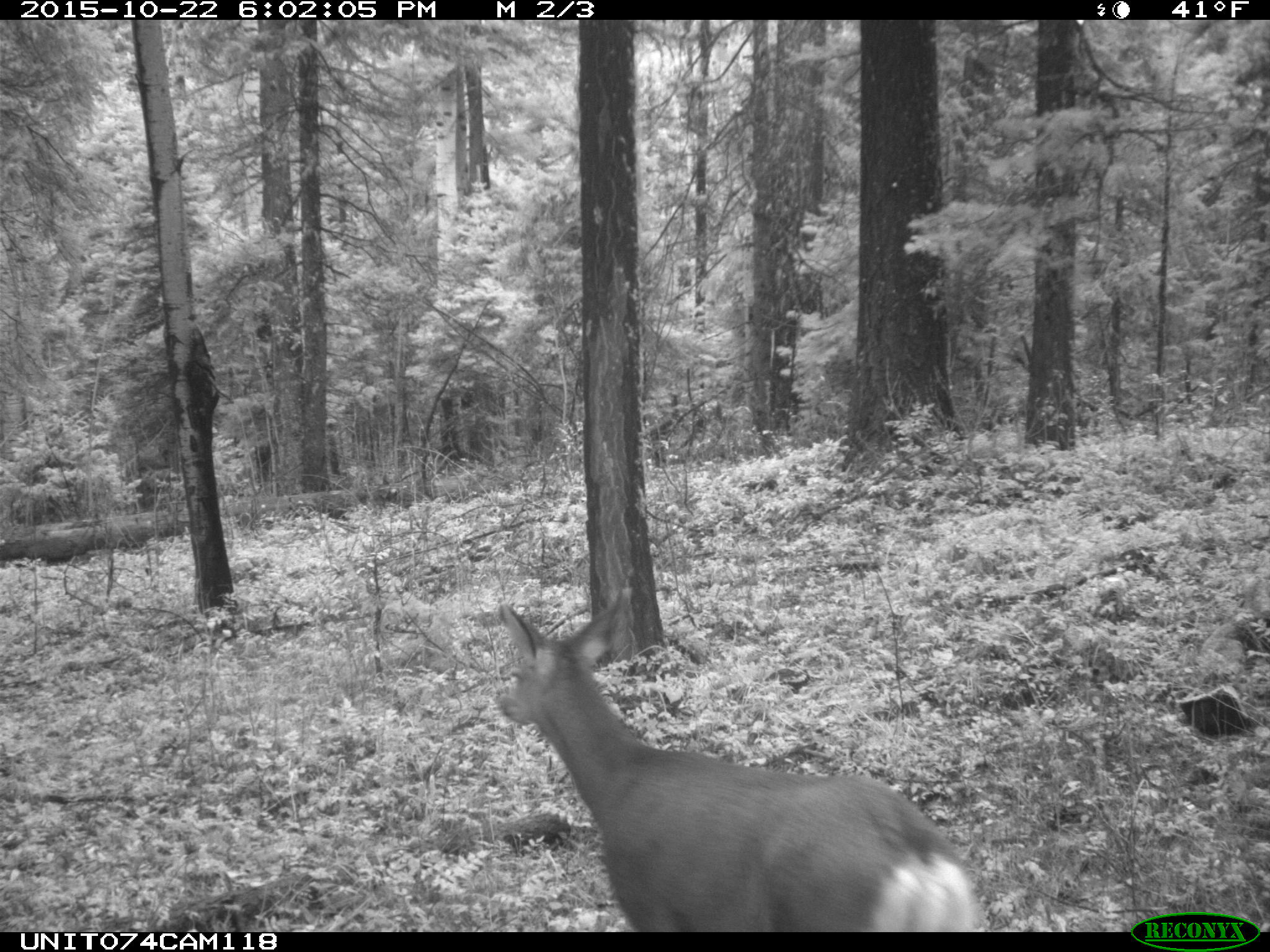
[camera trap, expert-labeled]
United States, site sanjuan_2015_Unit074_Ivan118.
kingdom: Animalia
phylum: Chordata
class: Mammalia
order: Artiodactyla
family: Cervidae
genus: Odocoileus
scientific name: Odocoileus hemionus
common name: mule deer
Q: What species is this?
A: Odocoileus hemionus (mule deer).